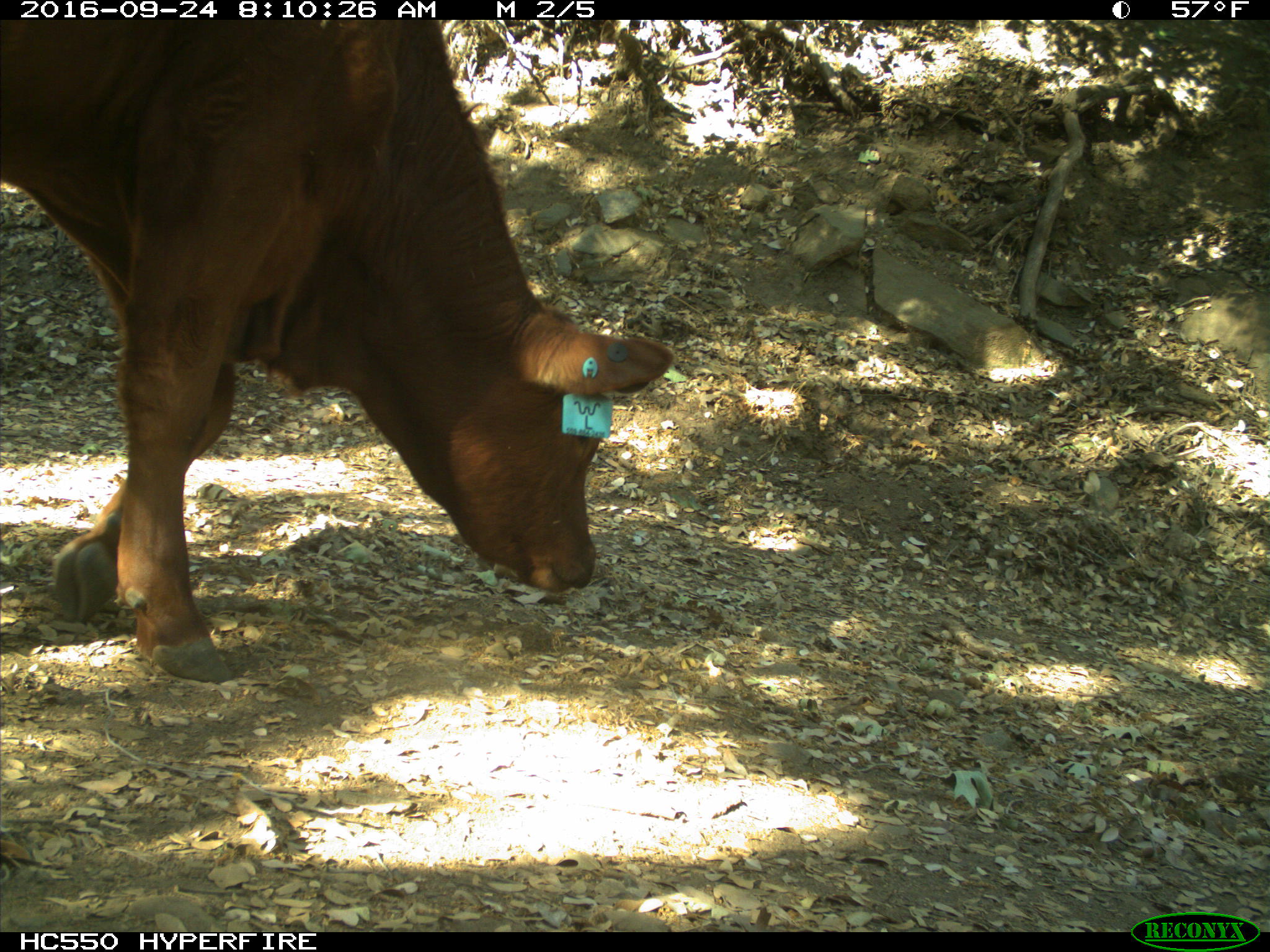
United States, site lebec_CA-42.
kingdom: Animalia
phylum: Chordata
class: Mammalia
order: Artiodactyla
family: Bovidae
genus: Bos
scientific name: Bos taurus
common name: domestic cow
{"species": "Bos taurus (domestic cow)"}